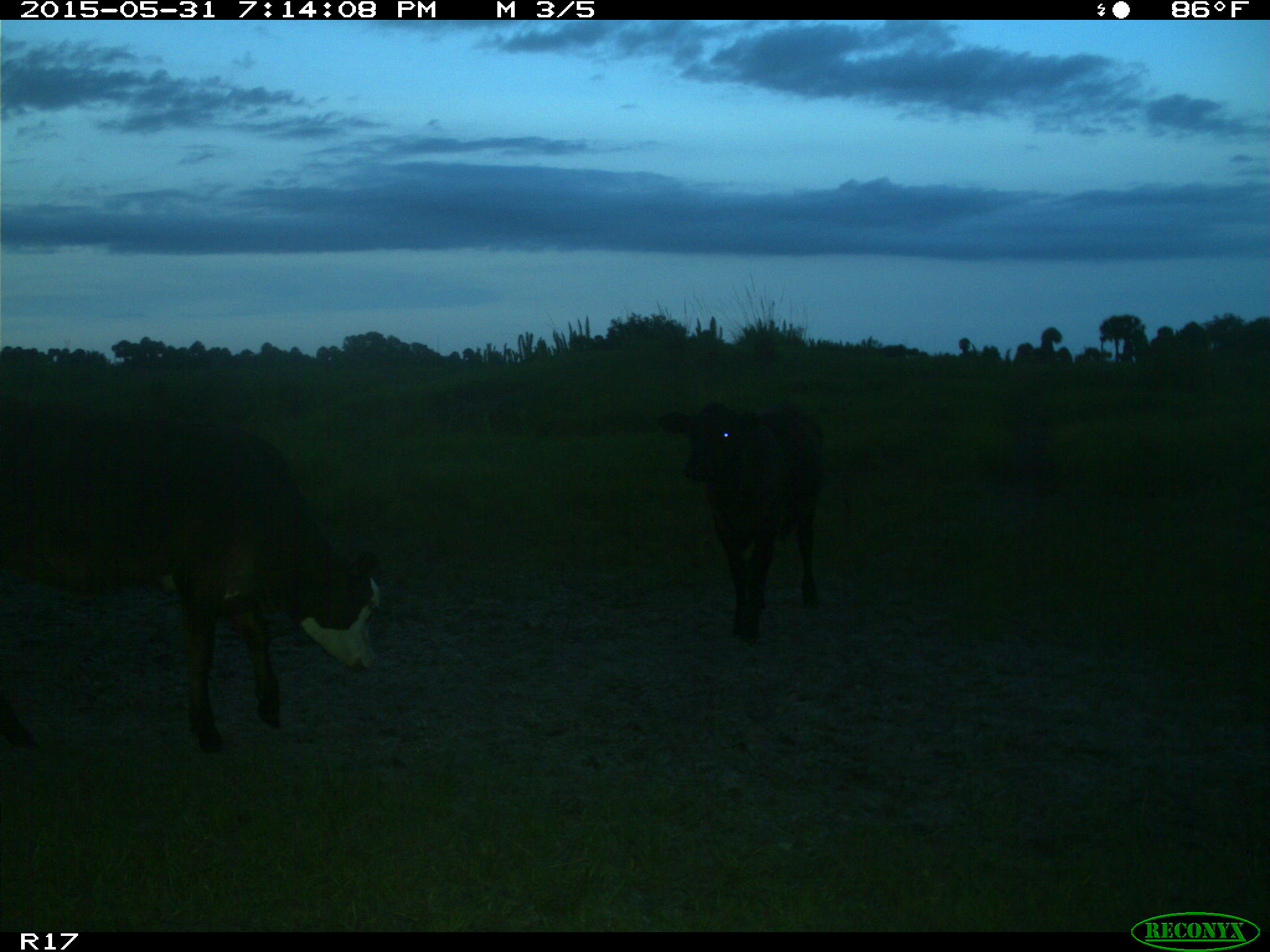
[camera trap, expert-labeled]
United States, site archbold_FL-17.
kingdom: Animalia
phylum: Chordata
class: Mammalia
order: Artiodactyla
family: Bovidae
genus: Bos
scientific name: Bos taurus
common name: domestic cow